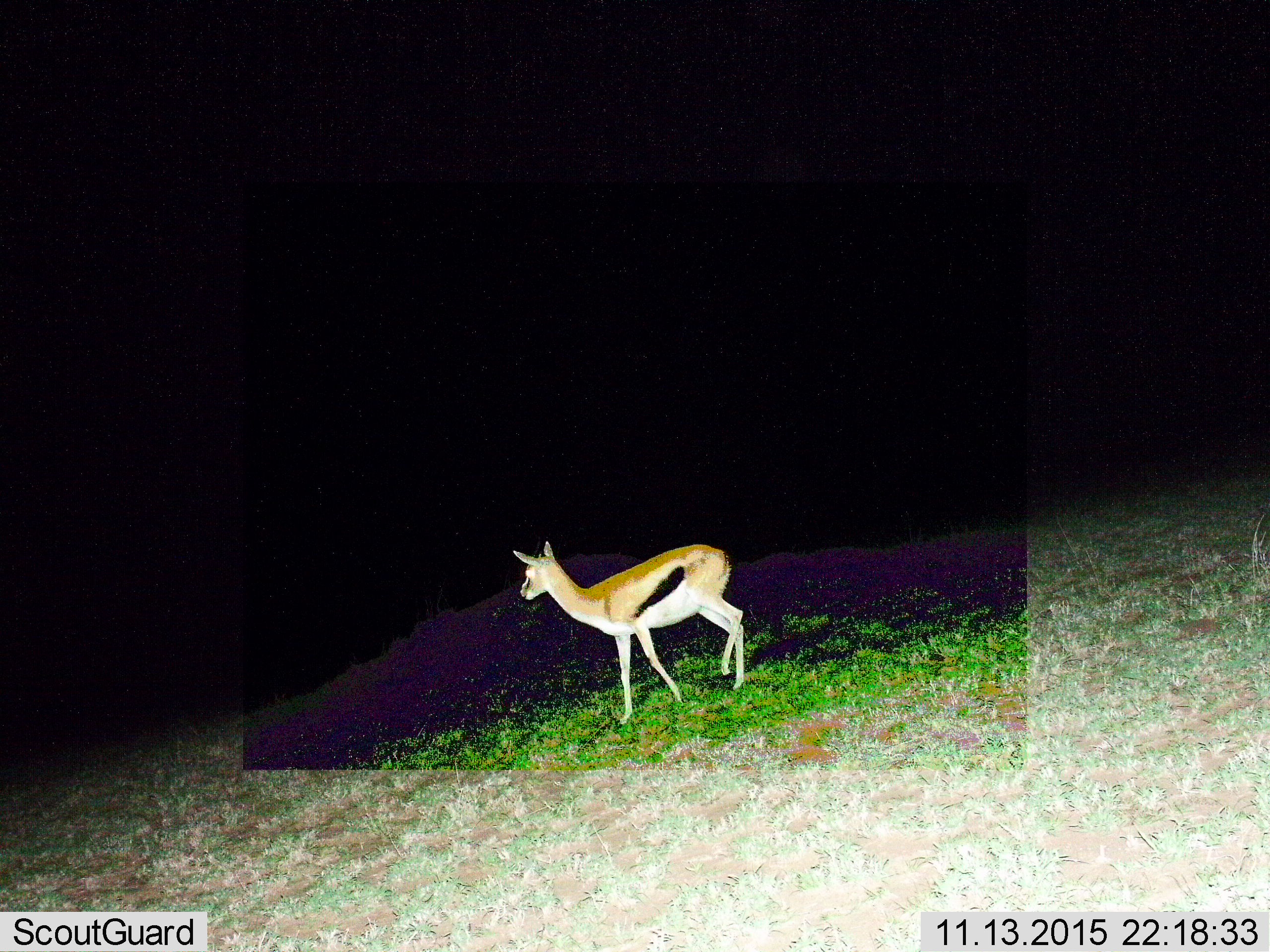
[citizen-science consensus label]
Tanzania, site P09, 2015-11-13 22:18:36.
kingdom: Animalia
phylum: Chordata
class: Mammalia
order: Artiodactyla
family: Bovidae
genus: Eudorcas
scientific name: Eudorcas thomsonii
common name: thomson's gazelle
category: gazellethomsons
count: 1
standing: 75%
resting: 0%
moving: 50%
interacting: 0%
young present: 12%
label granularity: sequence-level